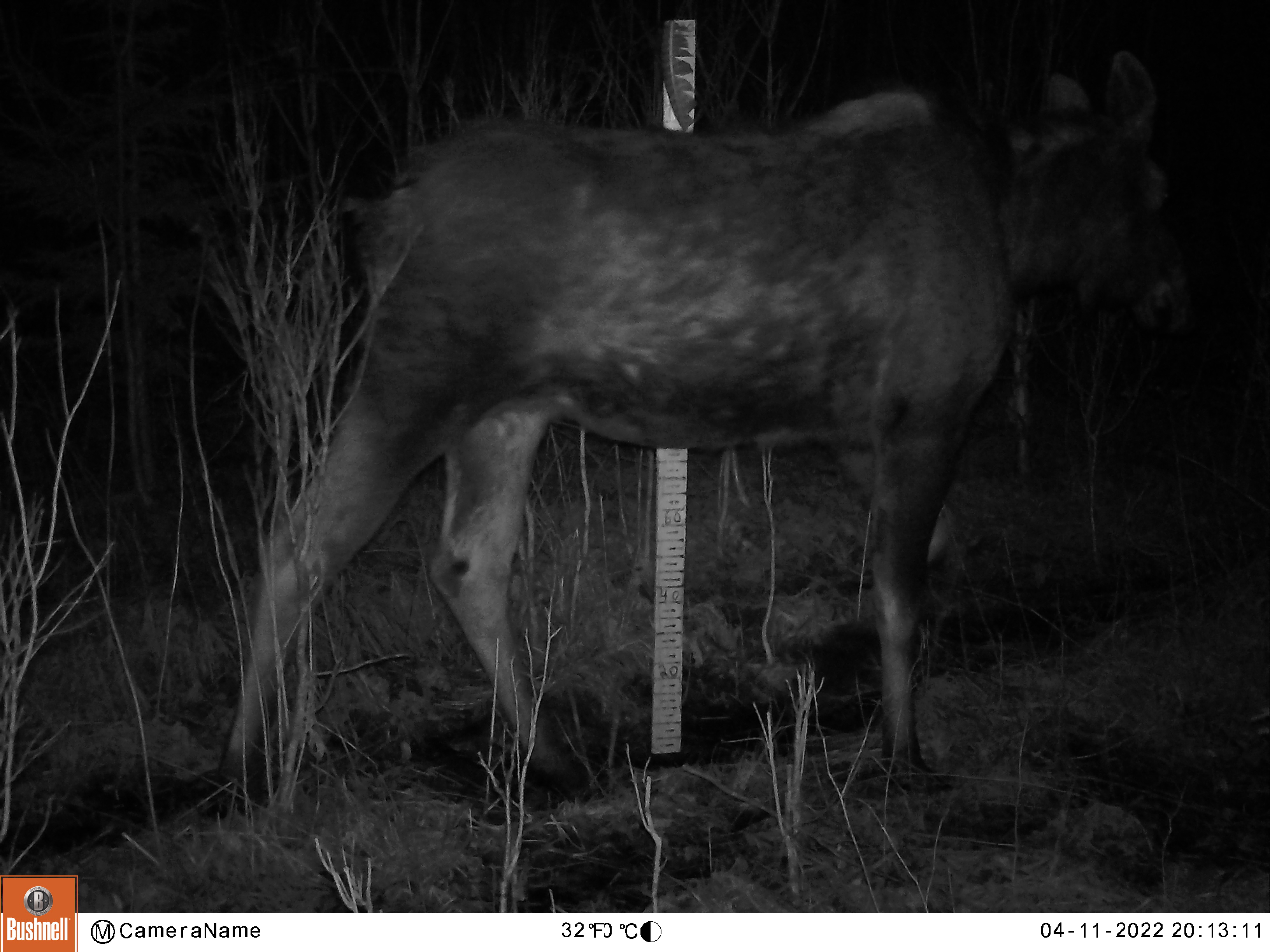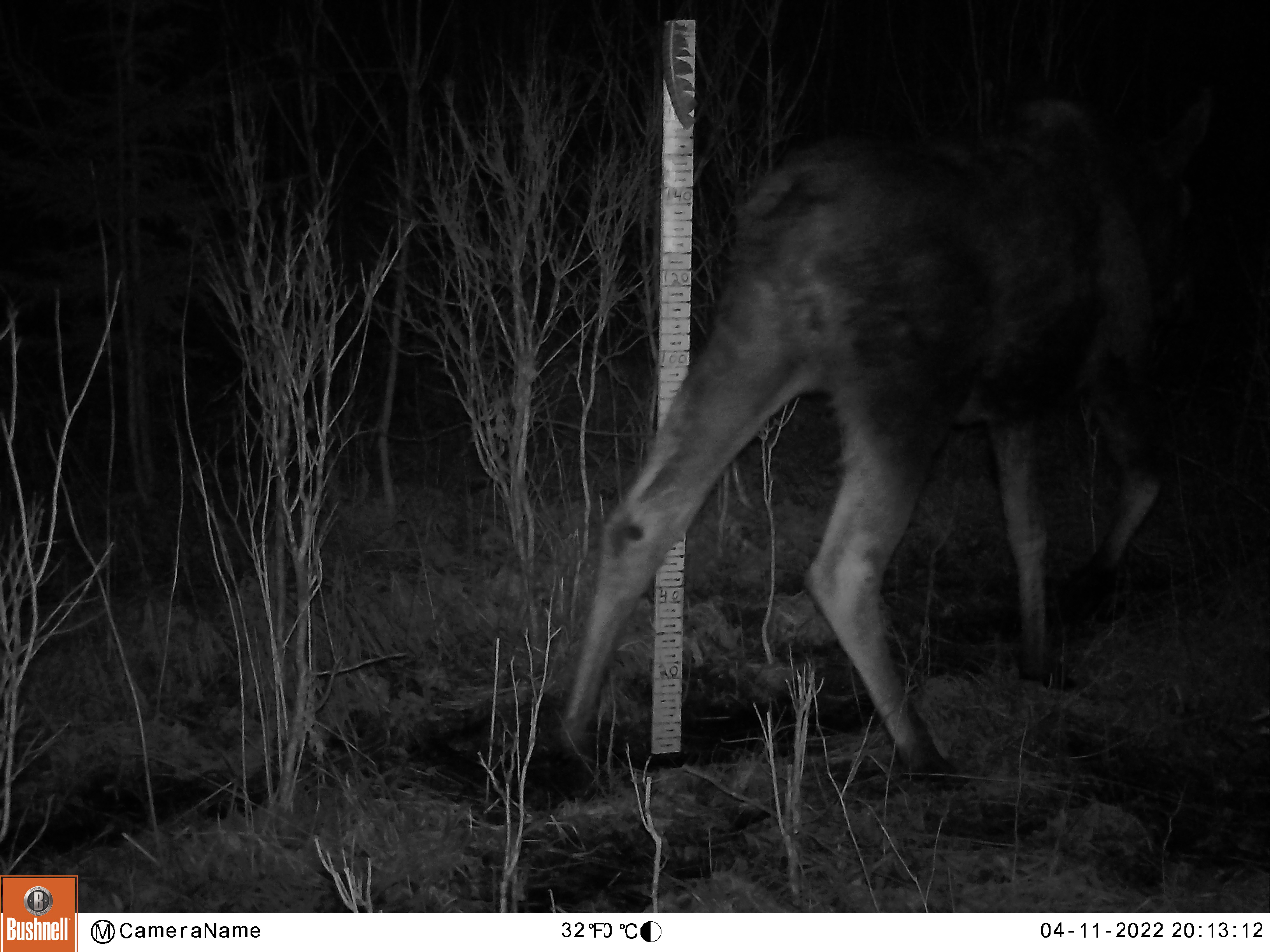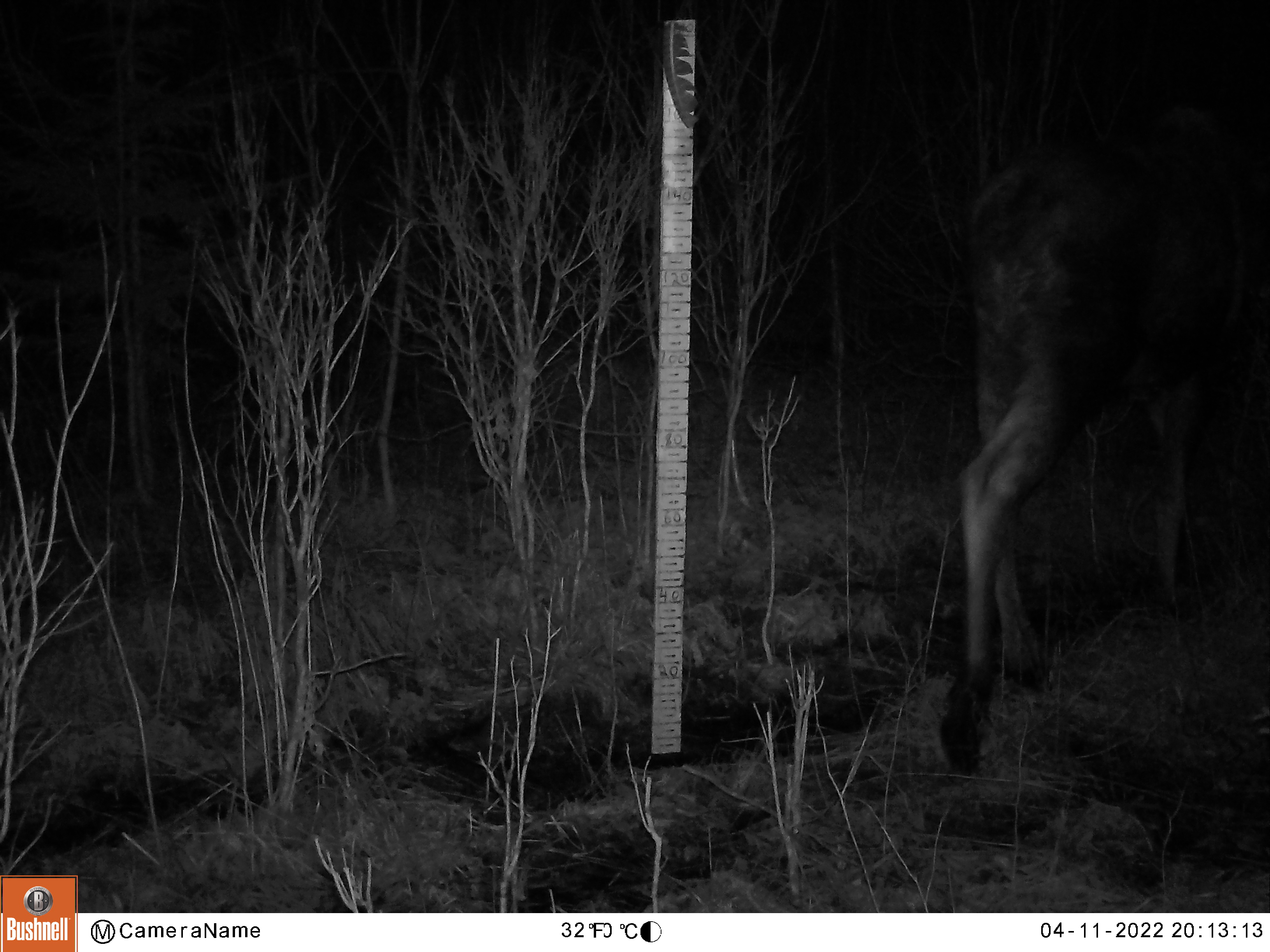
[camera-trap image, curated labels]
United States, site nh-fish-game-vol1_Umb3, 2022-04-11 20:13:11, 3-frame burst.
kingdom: Animalia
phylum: Chordata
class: Mammalia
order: Artiodactyla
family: Cervidae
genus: Alces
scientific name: Alces alces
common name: moose